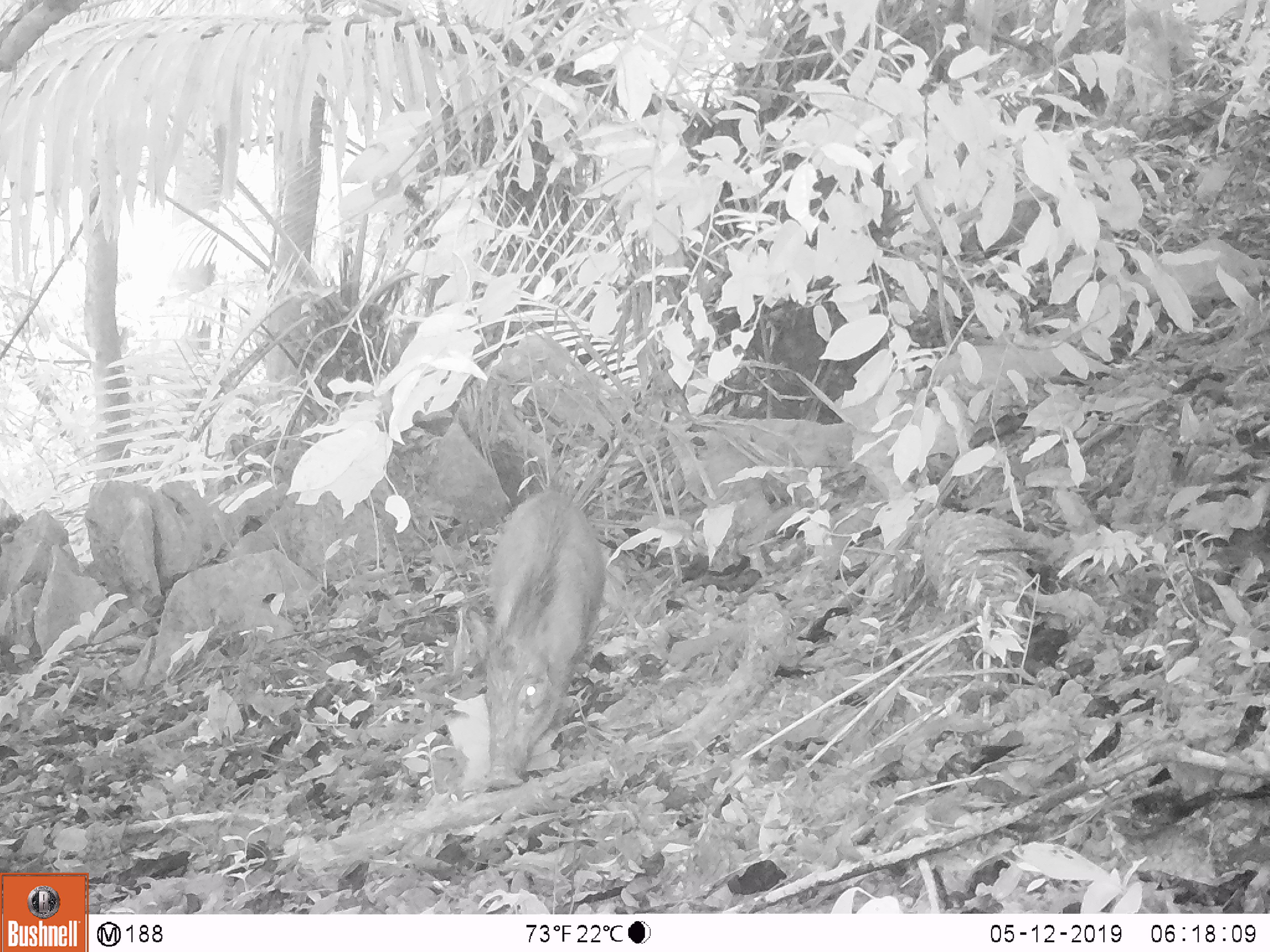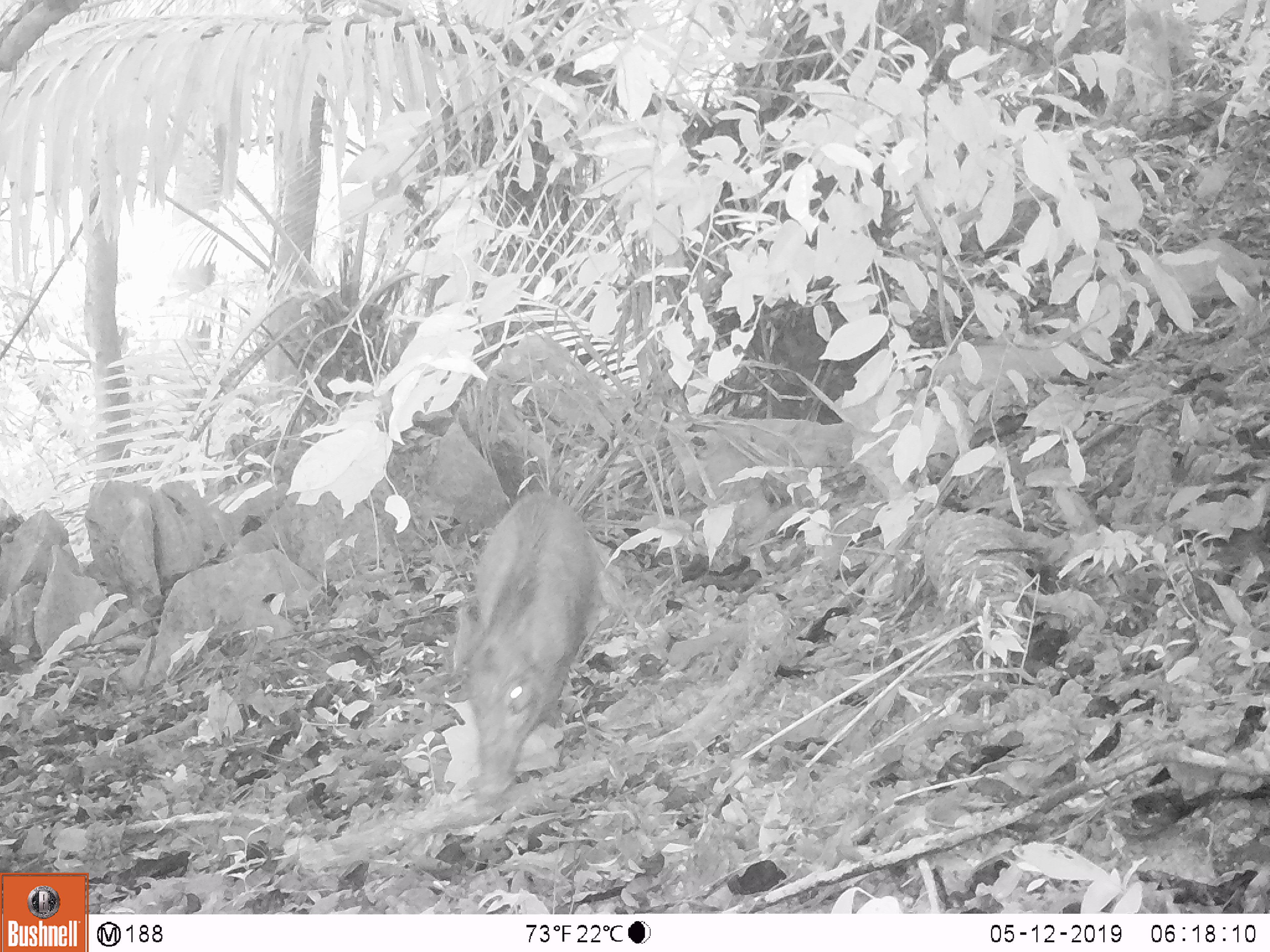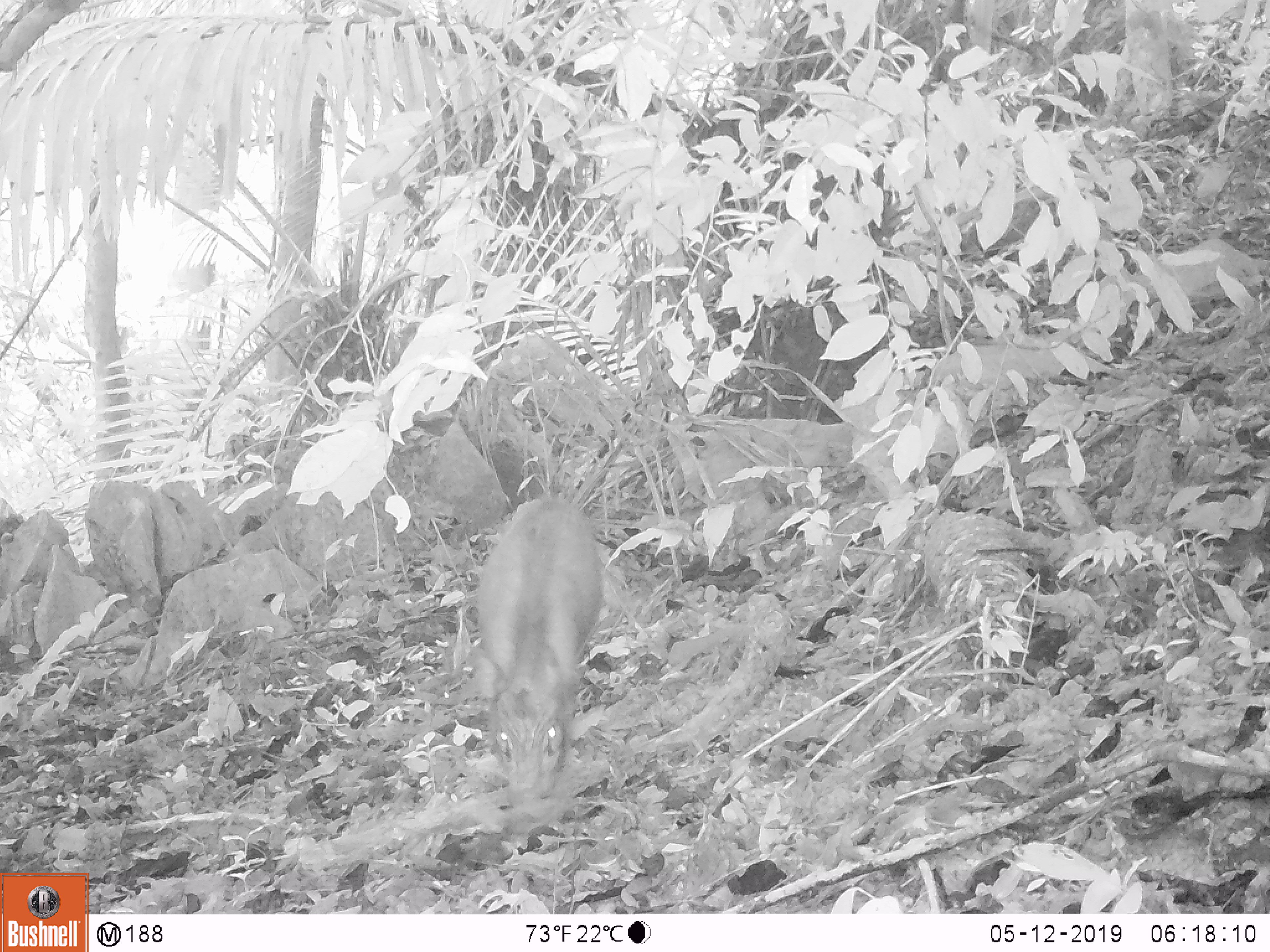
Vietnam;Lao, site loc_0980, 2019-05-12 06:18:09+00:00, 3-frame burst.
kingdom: Animalia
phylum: Chordata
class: Mammalia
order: Artiodactyla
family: Suidae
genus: Sus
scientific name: Sus scrofa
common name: eurasian wild pig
Eurasian wild pig (Sus scrofa). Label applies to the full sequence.